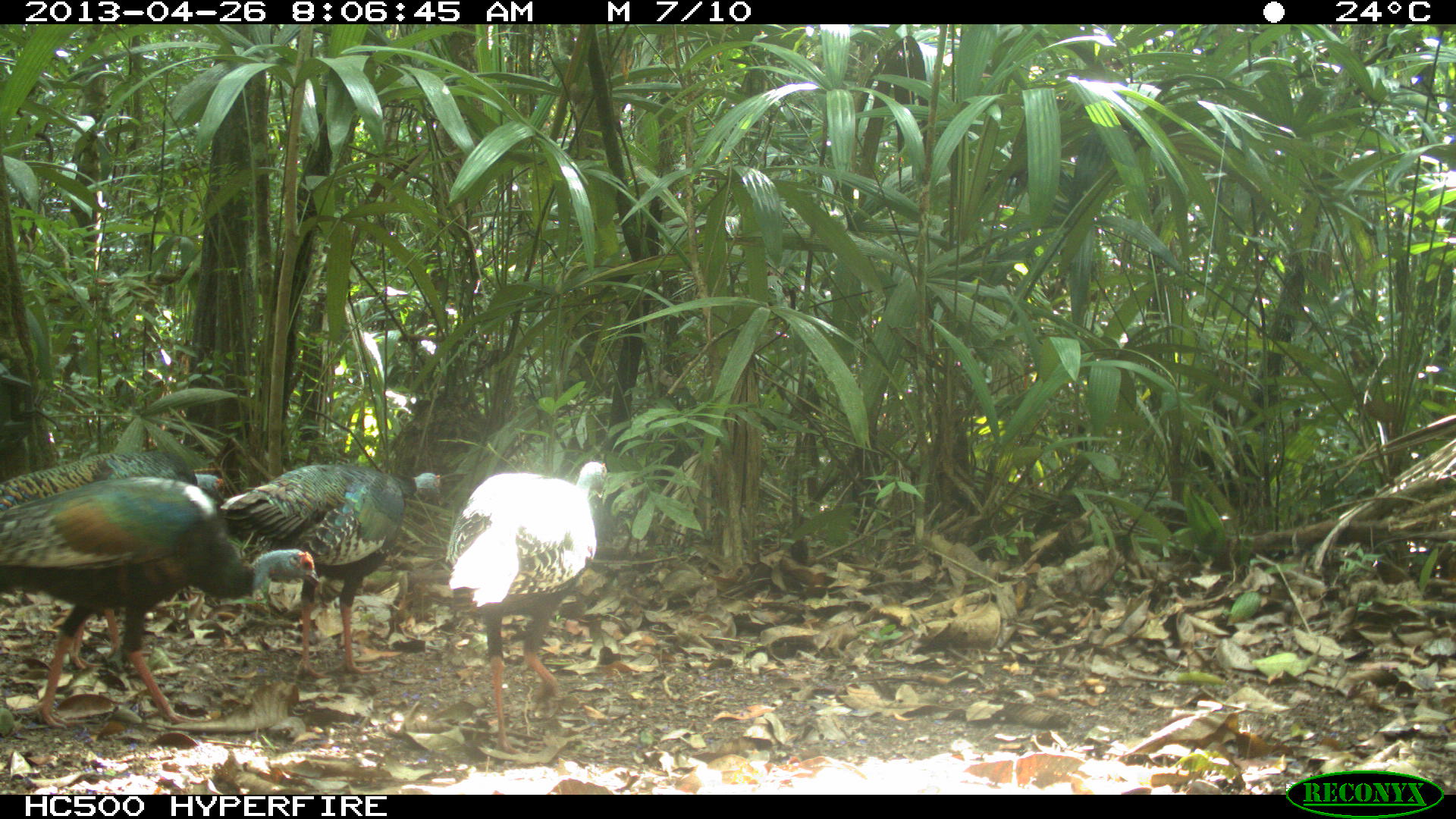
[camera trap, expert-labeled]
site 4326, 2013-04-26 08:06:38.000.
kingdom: Animalia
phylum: Chordata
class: Aves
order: Galliformes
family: Phasianidae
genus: Meleagris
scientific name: Meleagris ocellata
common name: ocellated turkey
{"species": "Meleagris ocellata (ocellated turkey)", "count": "4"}